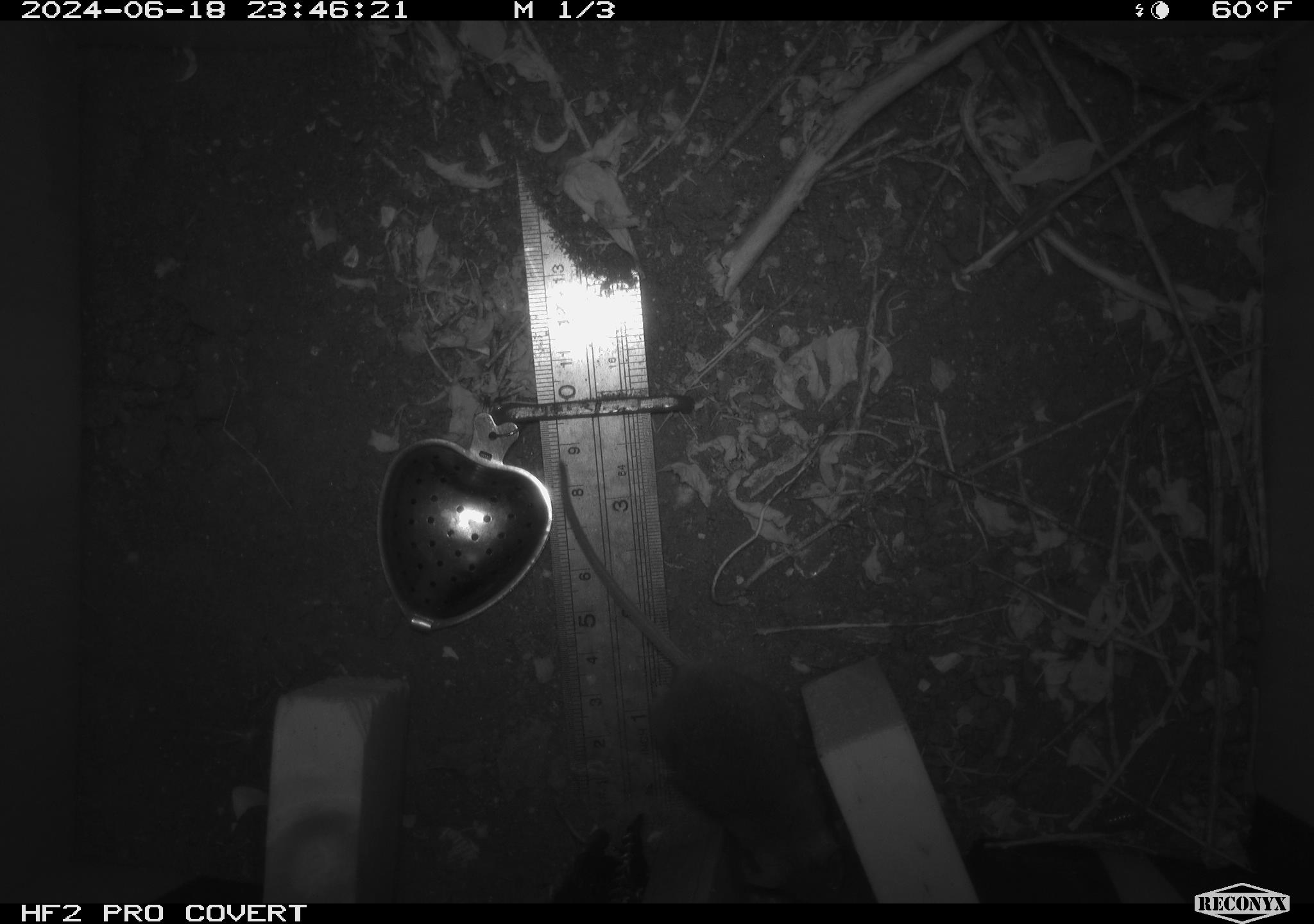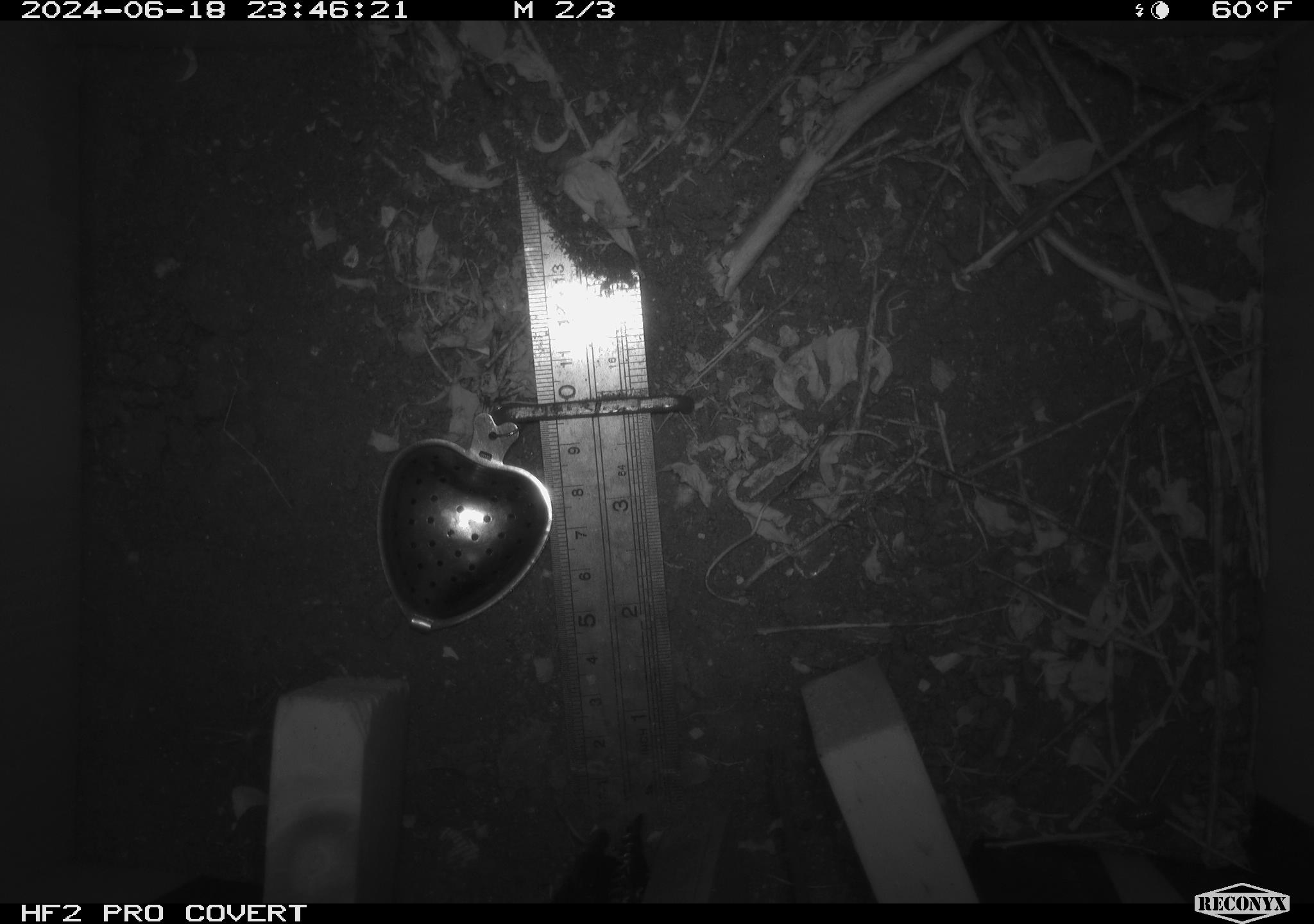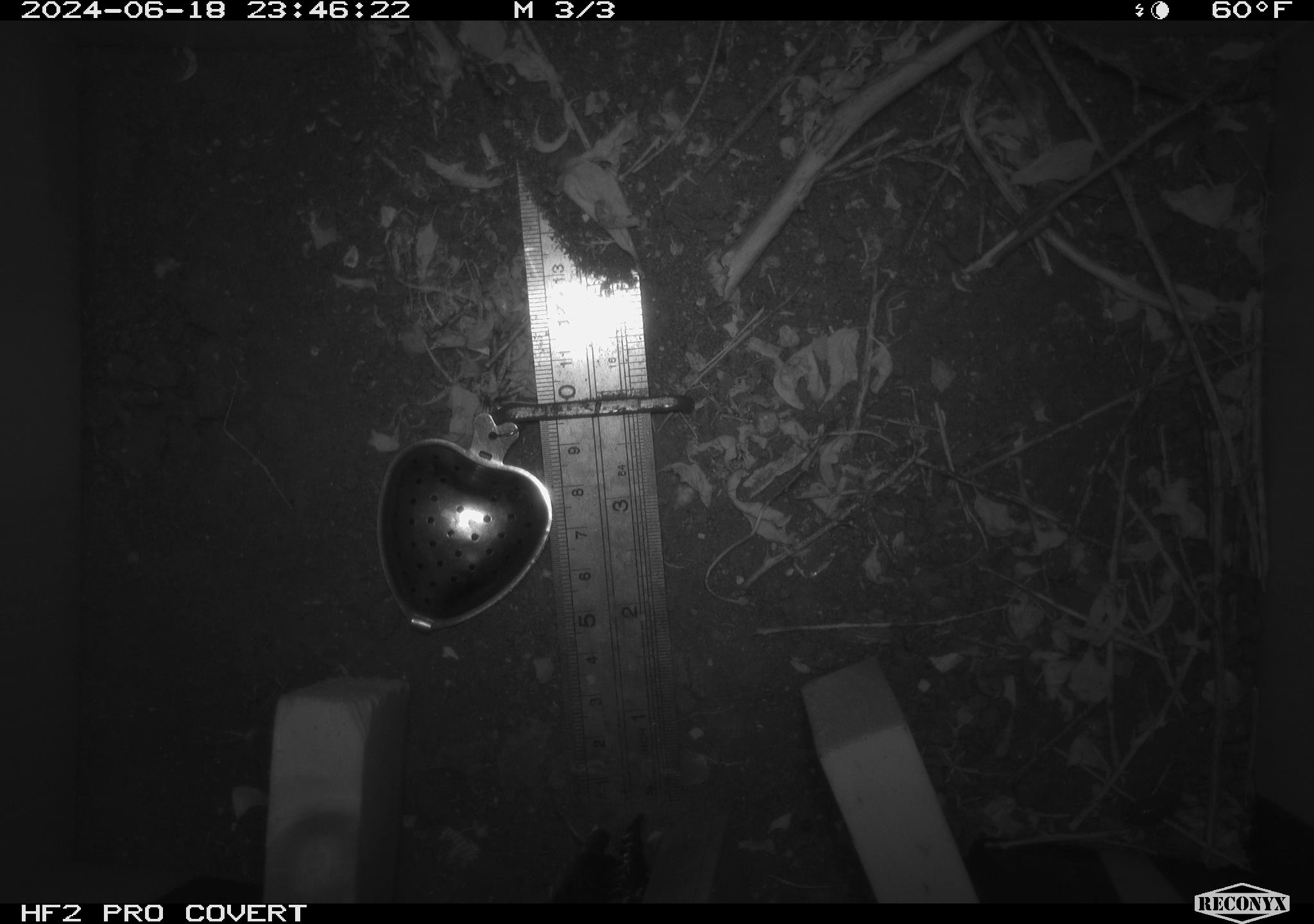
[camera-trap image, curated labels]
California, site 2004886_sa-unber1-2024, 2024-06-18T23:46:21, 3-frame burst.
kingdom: Animalia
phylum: Chordata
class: Mammalia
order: Rodentia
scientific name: Rodentia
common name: mouse species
Mouse species (Rodentia).